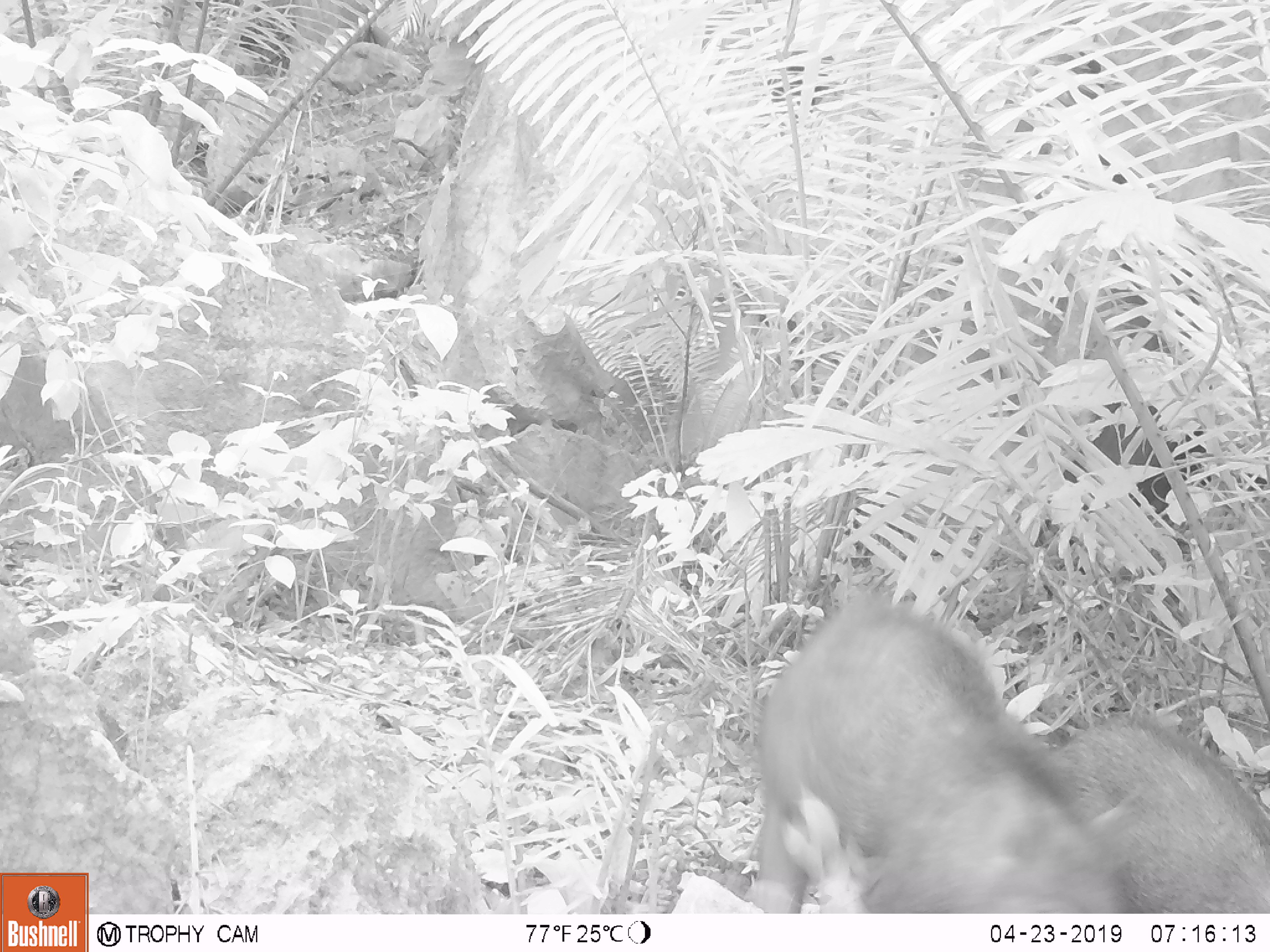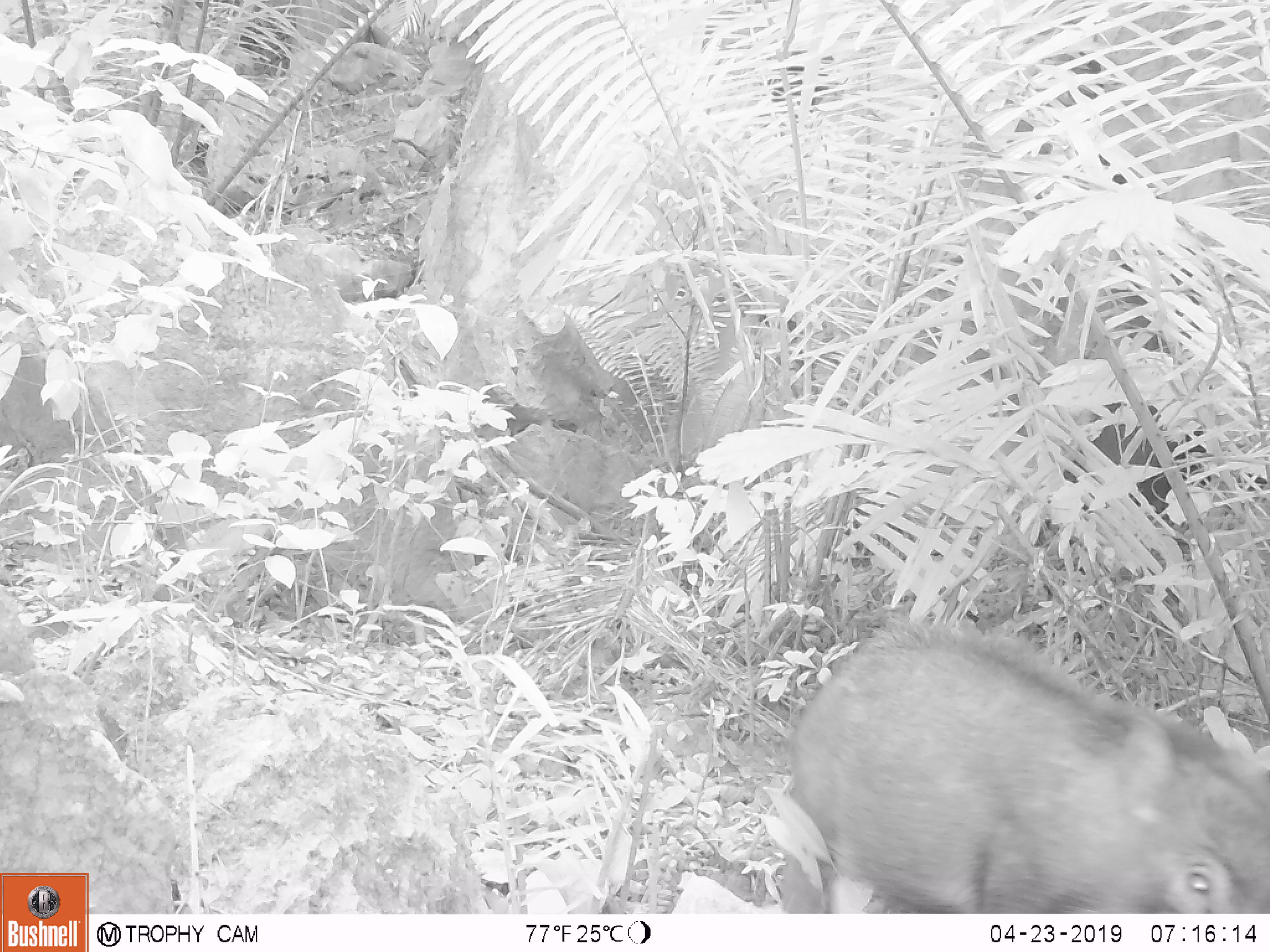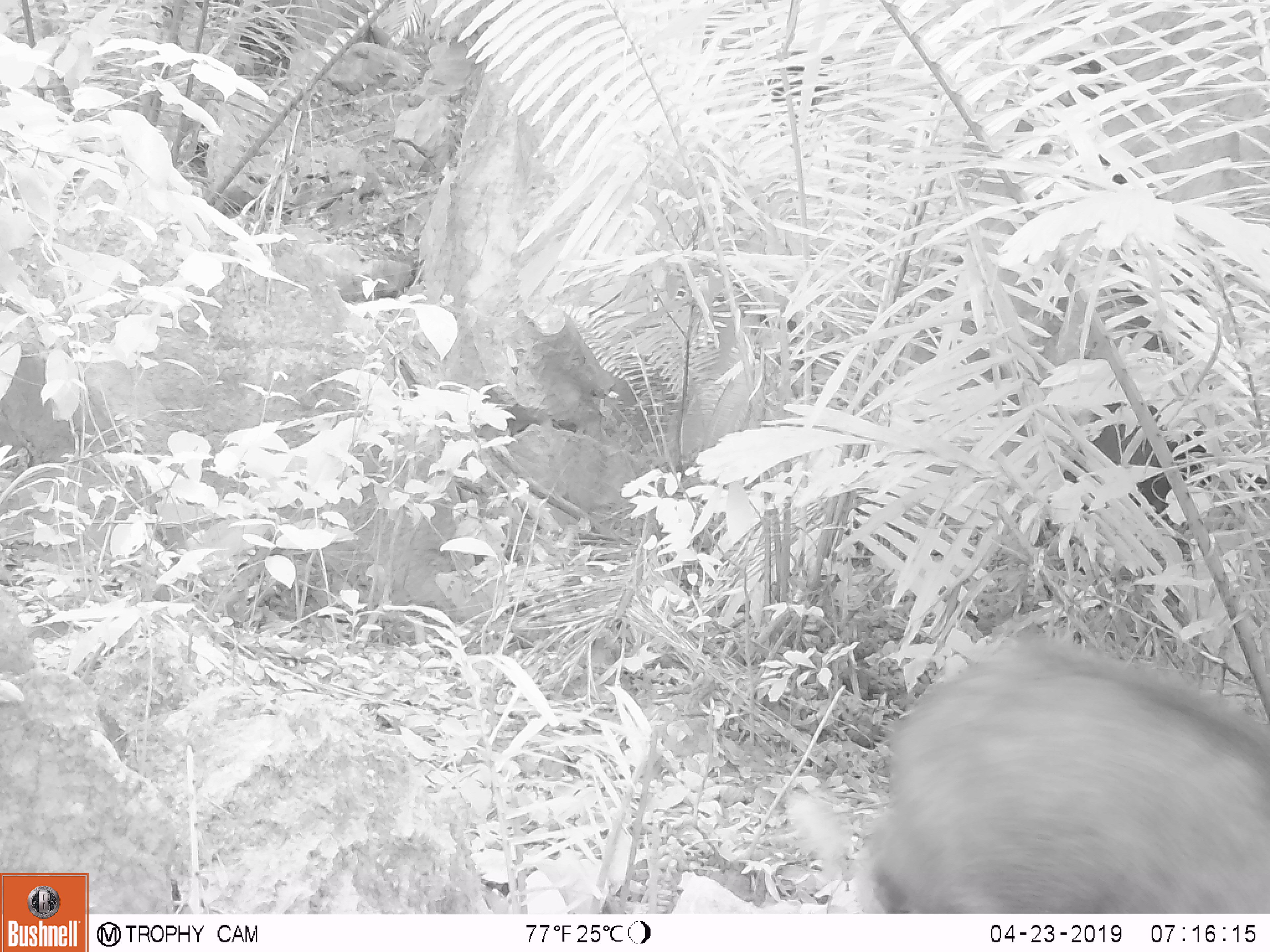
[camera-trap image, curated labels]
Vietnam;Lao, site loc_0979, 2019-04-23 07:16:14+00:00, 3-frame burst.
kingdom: Animalia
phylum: Chordata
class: Mammalia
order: Artiodactyla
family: Suidae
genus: Sus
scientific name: Sus scrofa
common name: eurasian wild pig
Eurasian wild pig (Sus scrofa). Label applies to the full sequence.